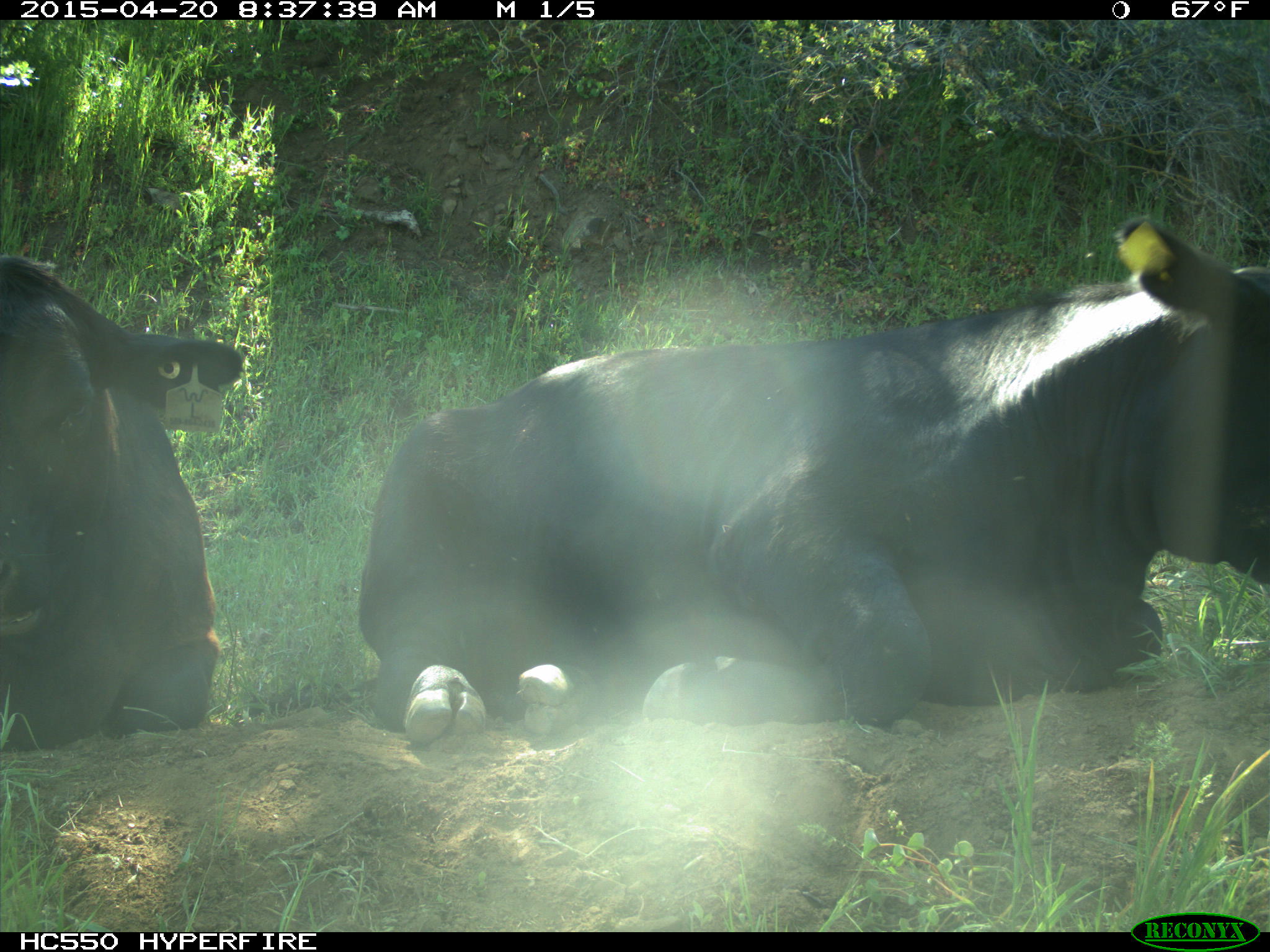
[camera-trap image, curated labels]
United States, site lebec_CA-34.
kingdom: Animalia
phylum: Chordata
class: Mammalia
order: Artiodactyla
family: Bovidae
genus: Bos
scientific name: Bos taurus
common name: domestic cow